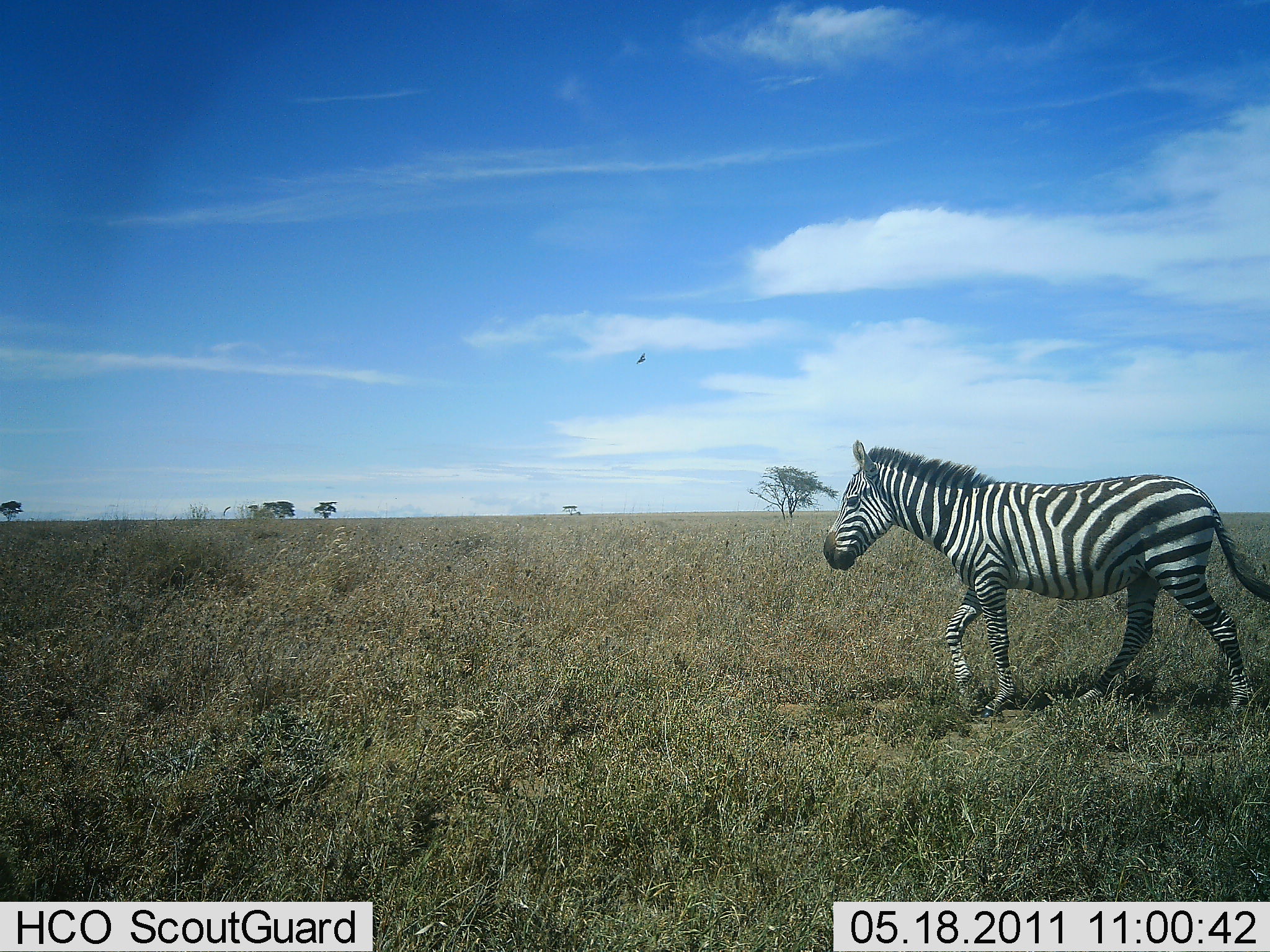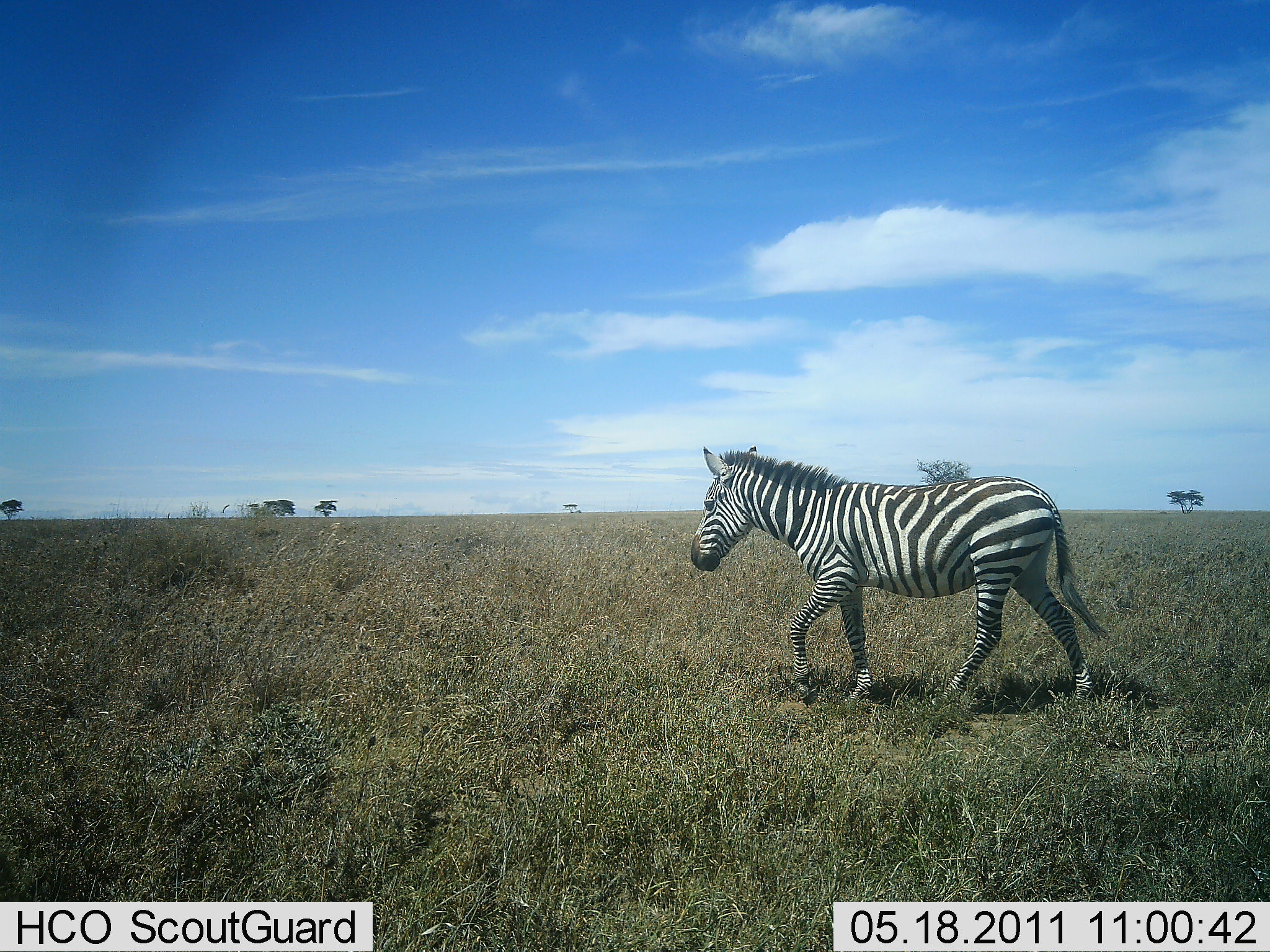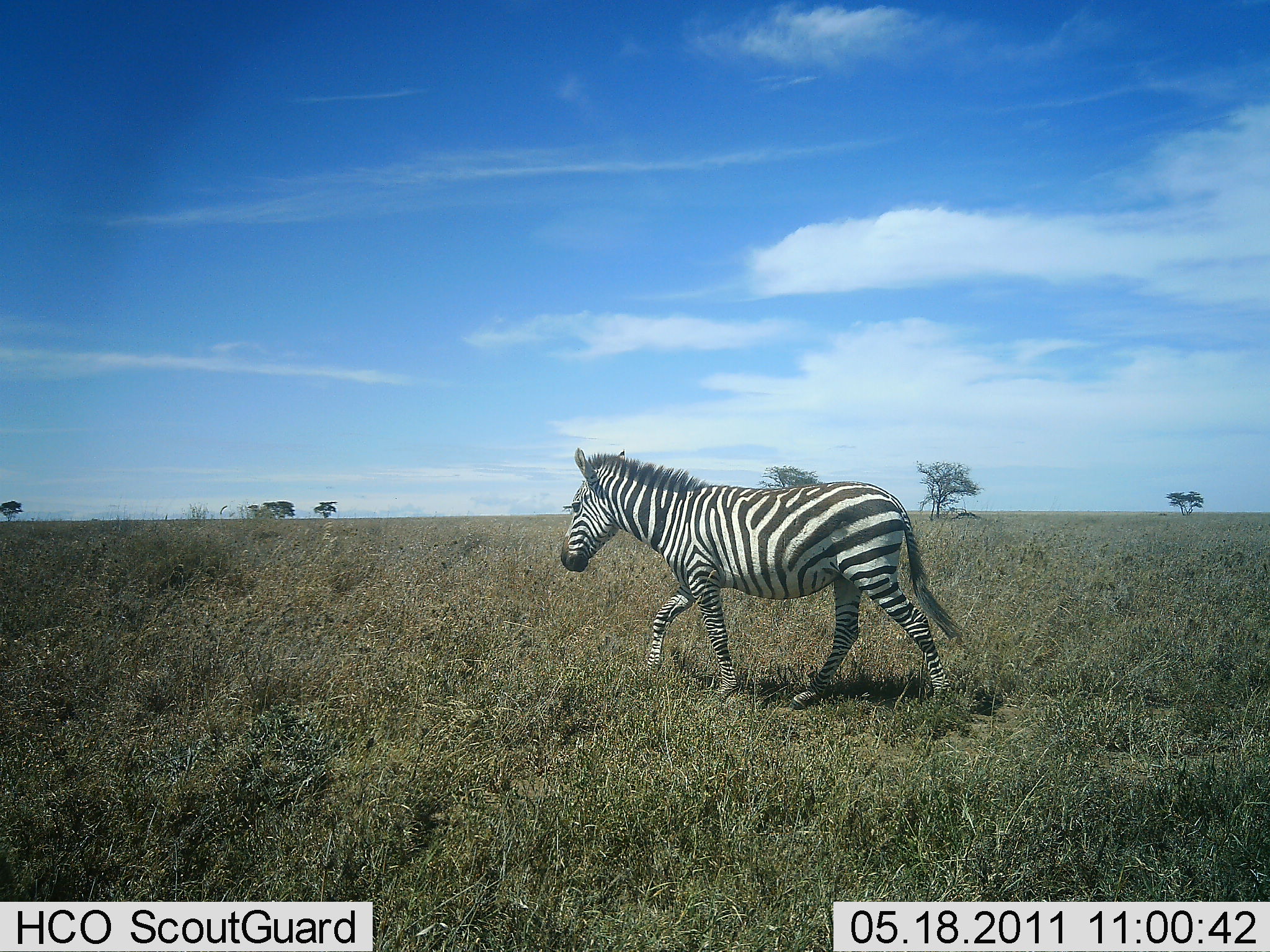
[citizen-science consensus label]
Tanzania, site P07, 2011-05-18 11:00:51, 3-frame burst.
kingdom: Animalia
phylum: Chordata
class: Mammalia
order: Perissodactyla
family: Equidae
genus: Equus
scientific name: Equus quagga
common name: plains zebra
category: zebra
Zebra (plains zebra) (Equus quagga), count 1. Behavior (volunteer vote fractions): standing 7%, resting 0%, moving 100%, interacting 0%. Young present (vote fraction): 0%. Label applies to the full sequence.